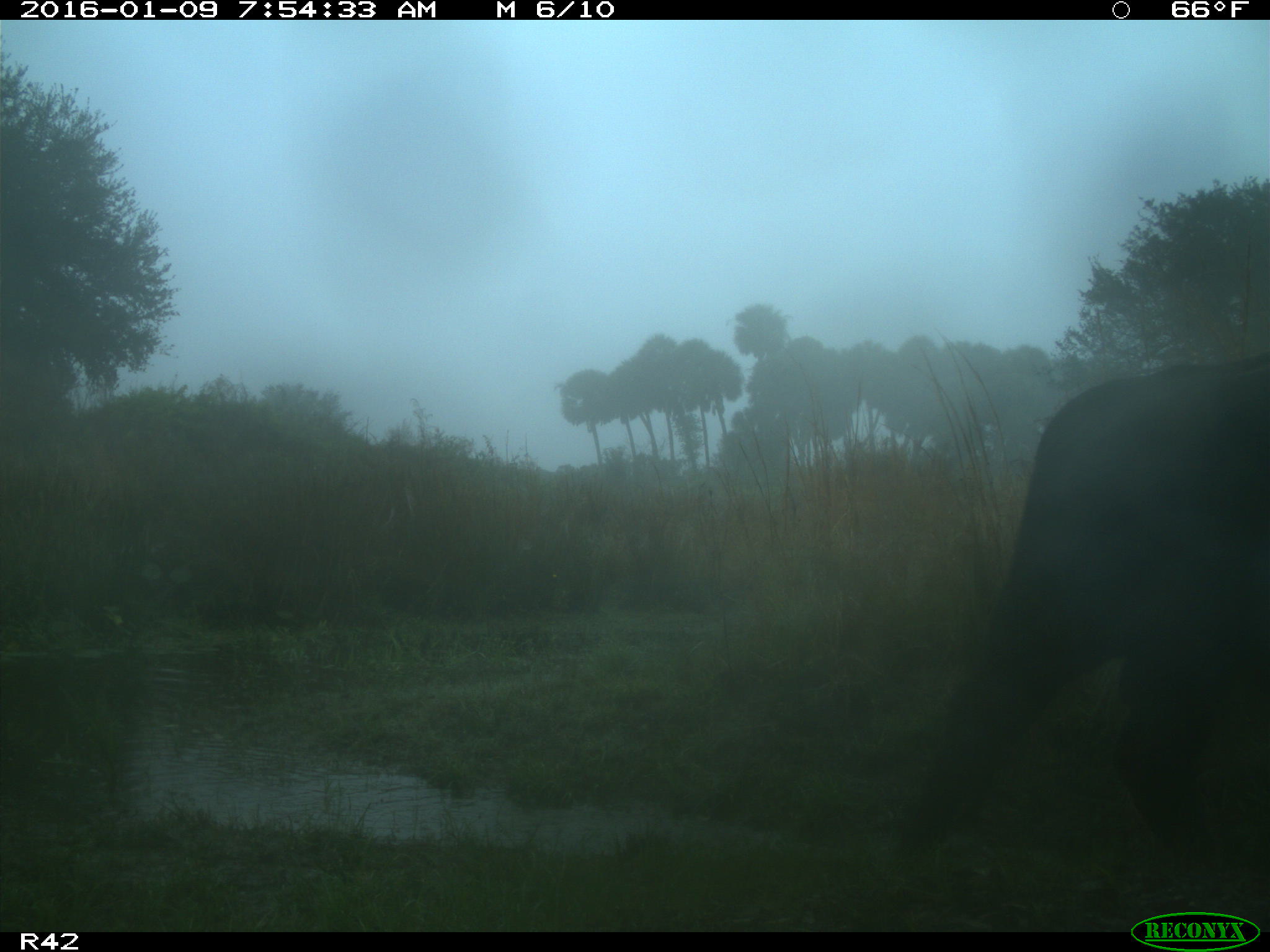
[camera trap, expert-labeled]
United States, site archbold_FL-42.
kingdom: Animalia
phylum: Chordata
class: Mammalia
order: Artiodactyla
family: Bovidae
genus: Bos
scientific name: Bos taurus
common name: domestic cow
Bos taurus (domestic cow).